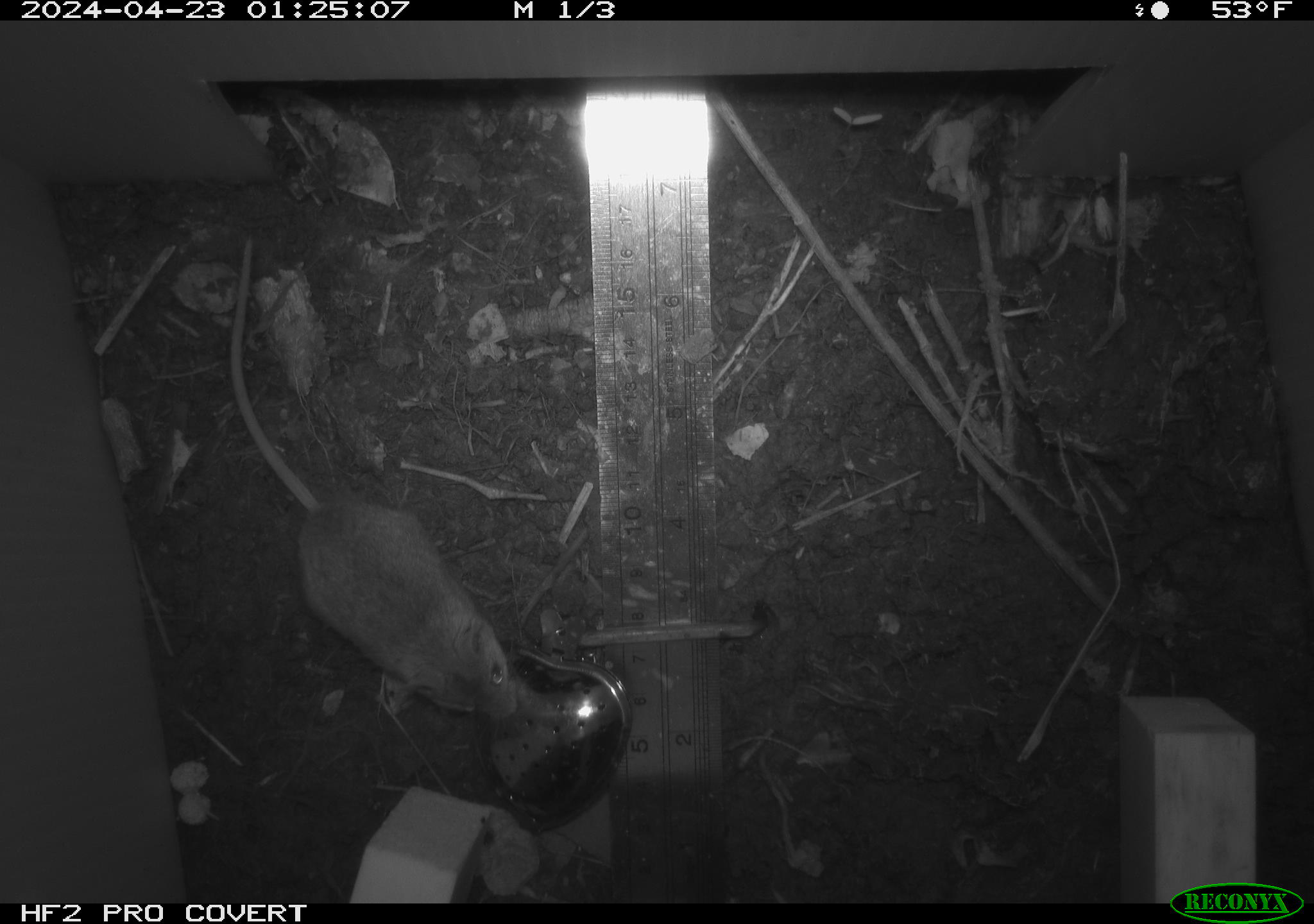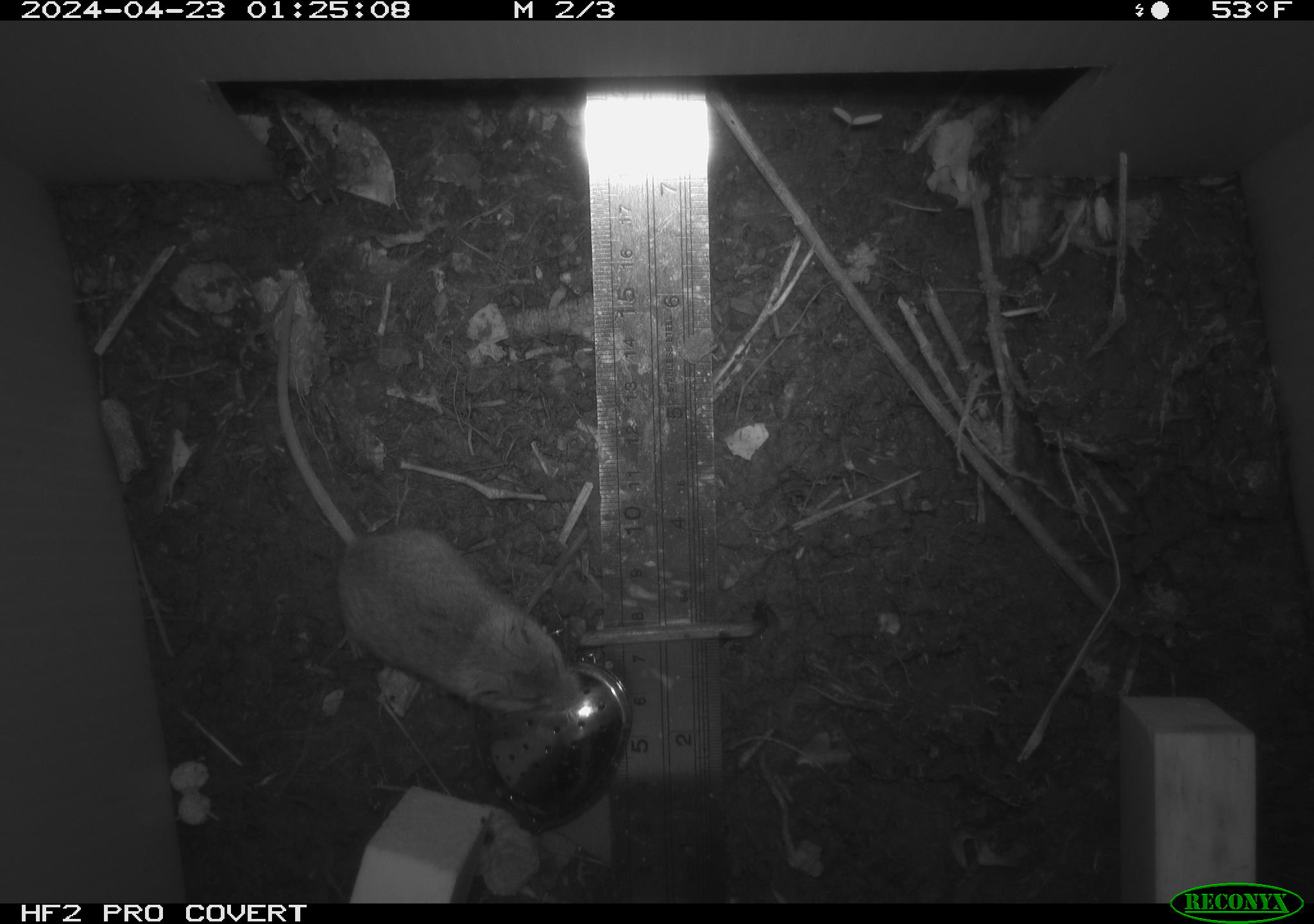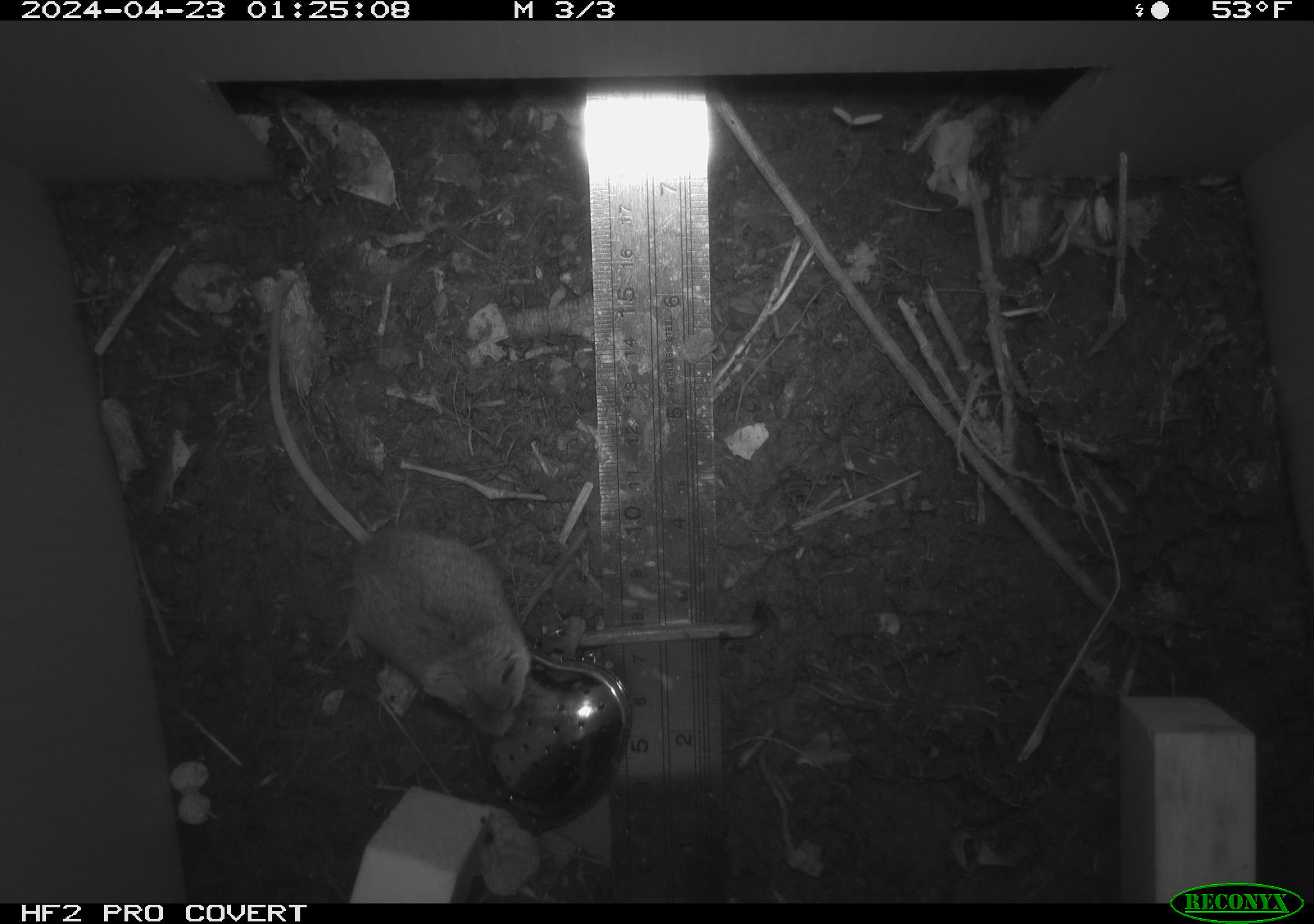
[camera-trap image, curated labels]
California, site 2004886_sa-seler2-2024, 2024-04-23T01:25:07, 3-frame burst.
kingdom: Animalia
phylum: Chordata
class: Mammalia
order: Rodentia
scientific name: Rodentia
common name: mouse species